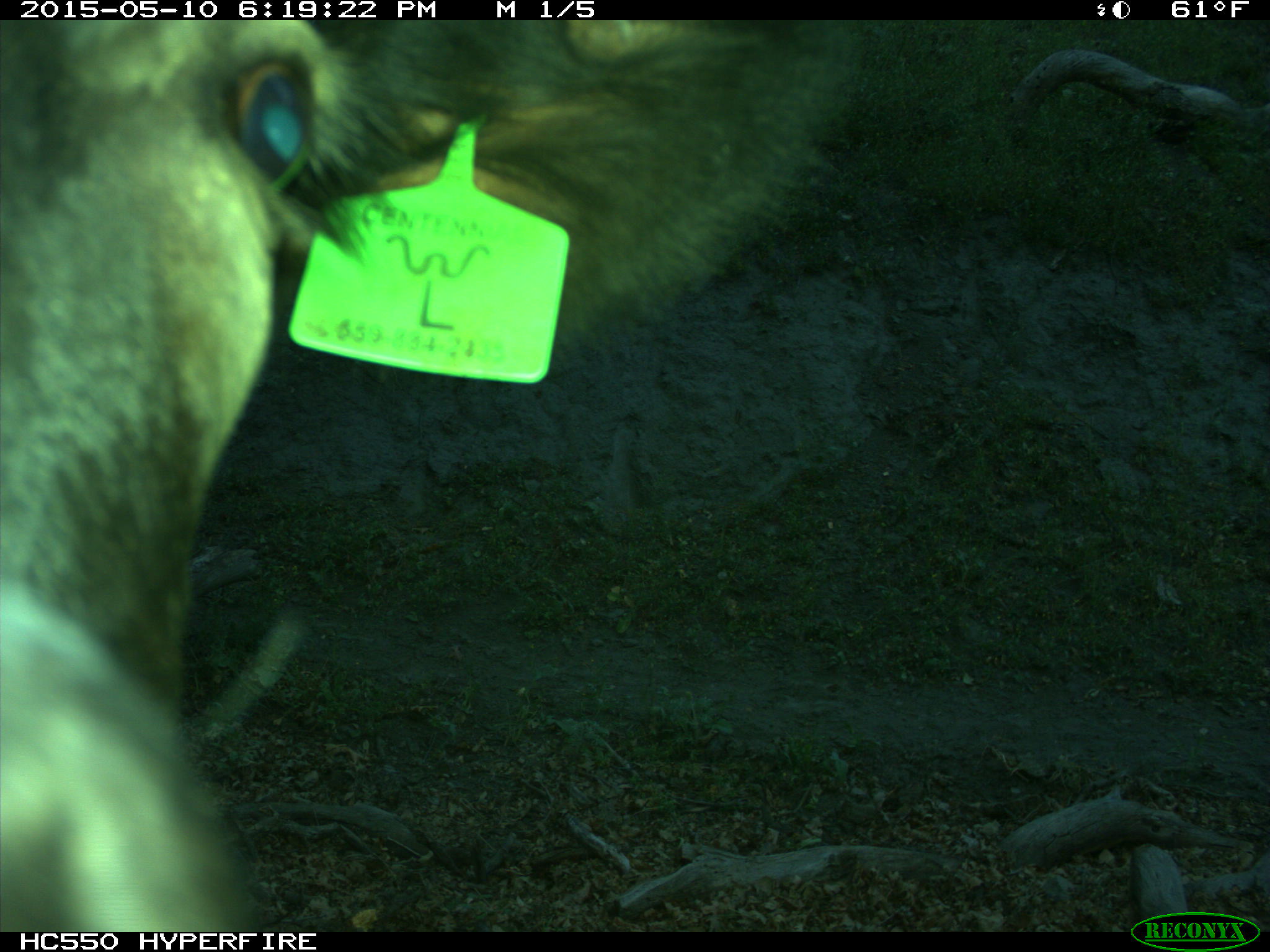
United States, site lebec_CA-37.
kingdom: Animalia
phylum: Chordata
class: Mammalia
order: Artiodactyla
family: Bovidae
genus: Bos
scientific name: Bos taurus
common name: domestic cow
Bos taurus (domestic cow).